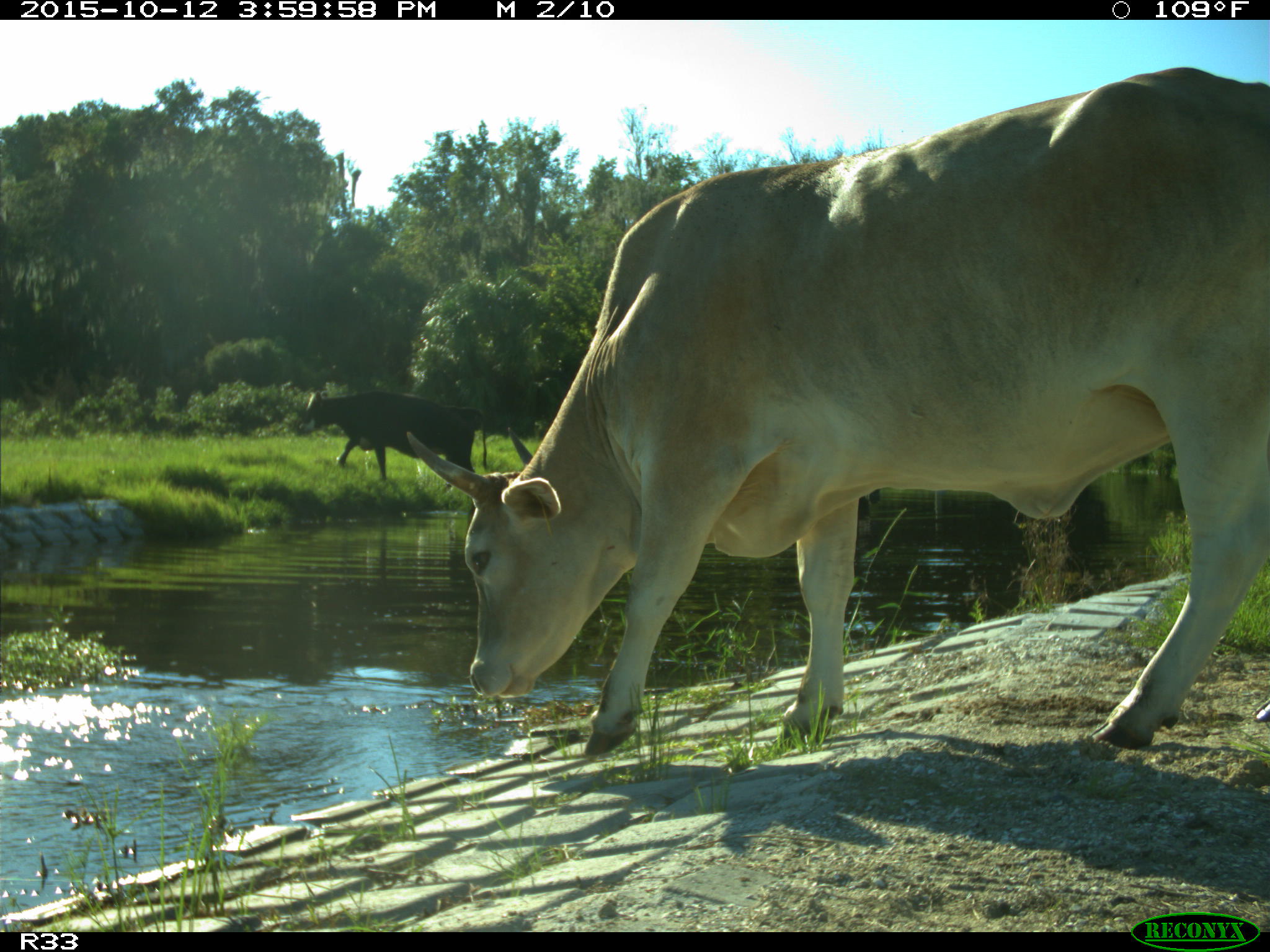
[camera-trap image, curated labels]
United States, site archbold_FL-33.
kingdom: Animalia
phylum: Chordata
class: Mammalia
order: Artiodactyla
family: Bovidae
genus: Bos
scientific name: Bos taurus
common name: domestic cow